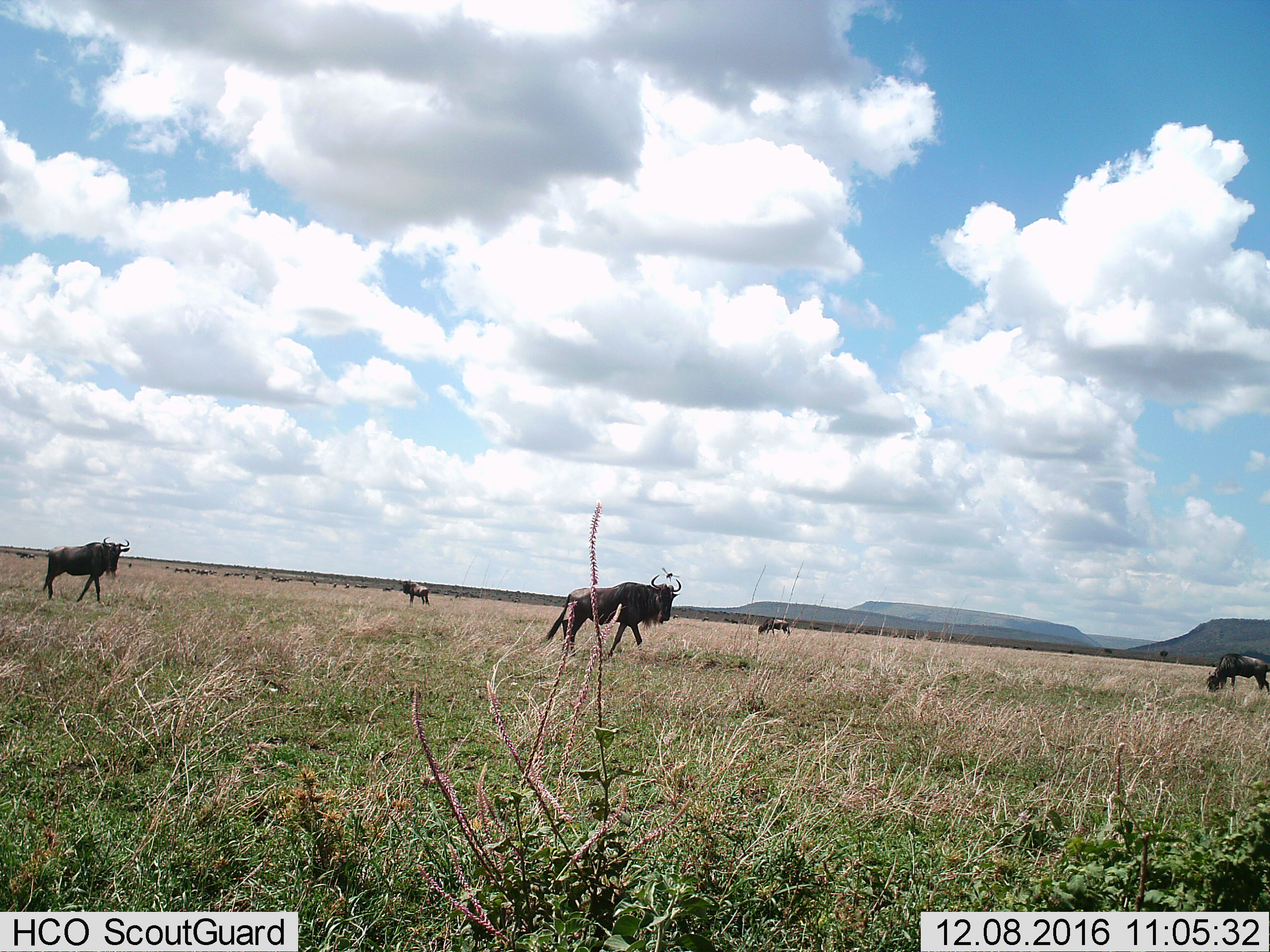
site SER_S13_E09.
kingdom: Animalia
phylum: Chordata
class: Mammalia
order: Artiodactyla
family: Bovidae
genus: Connochaetes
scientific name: Connochaetes taurinus taurinus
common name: blue wildebeest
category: wildebeestblue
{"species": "wildebeestblue (blue wildebeest) (Connochaetes taurinus taurinus)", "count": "5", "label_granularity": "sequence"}